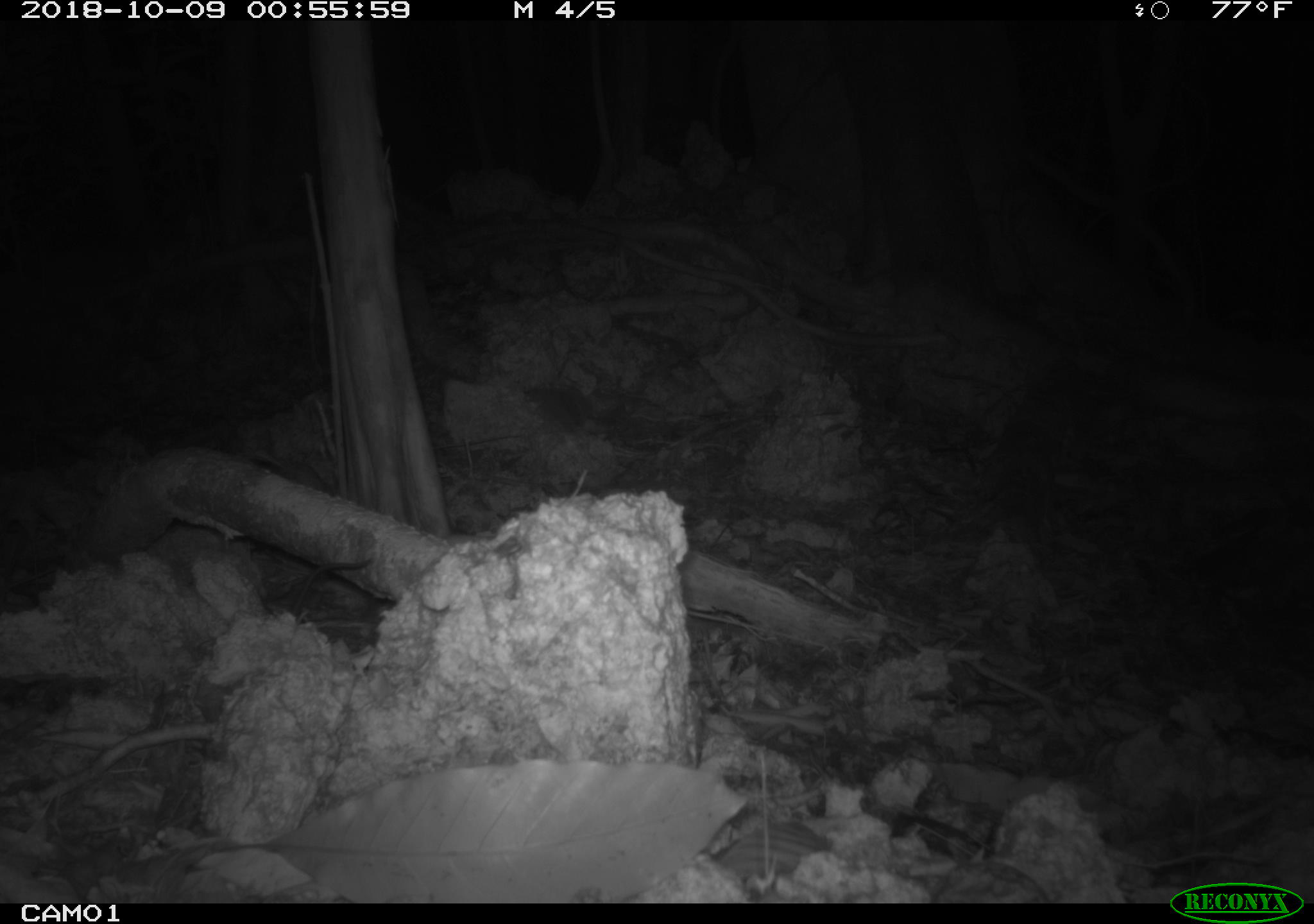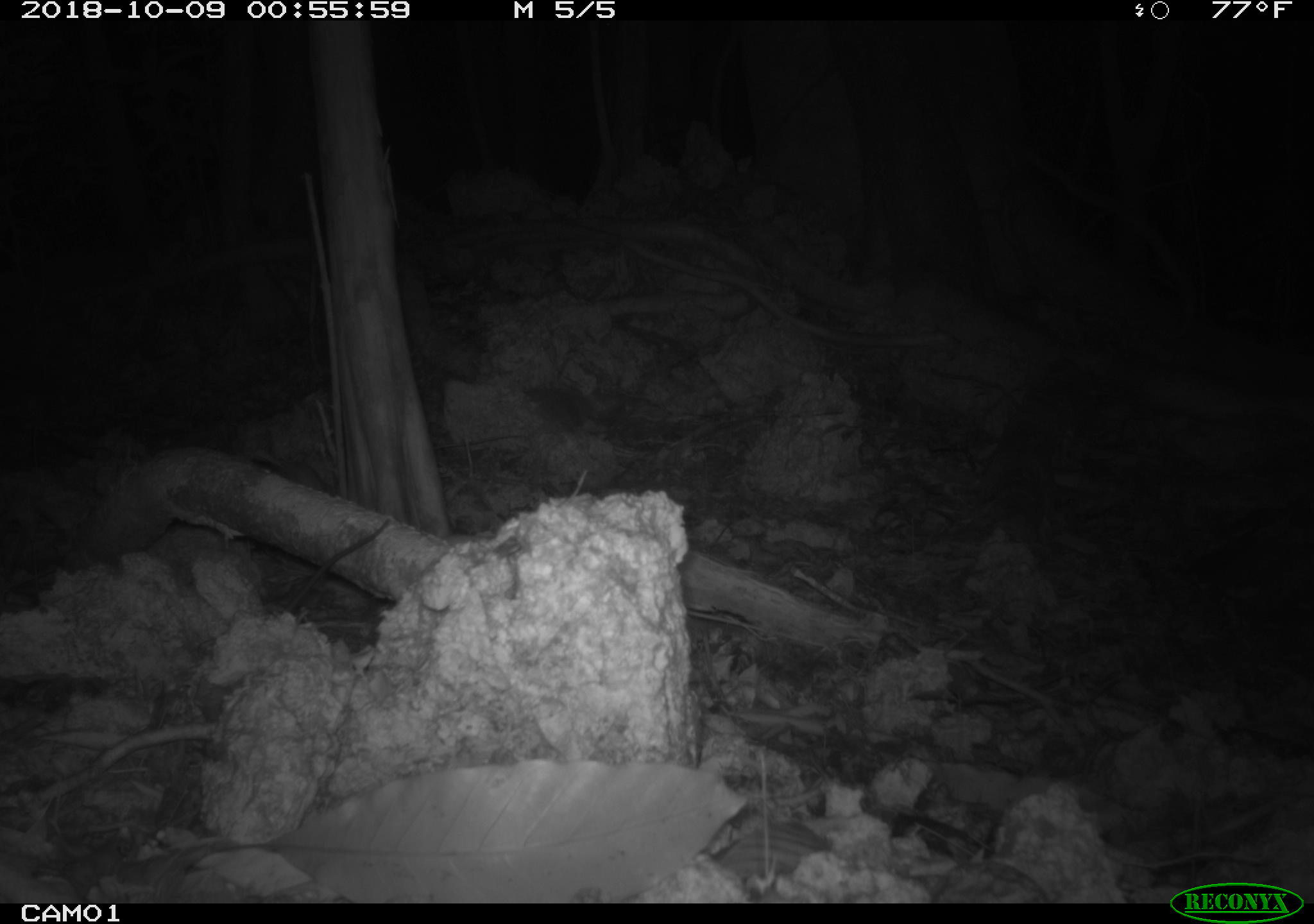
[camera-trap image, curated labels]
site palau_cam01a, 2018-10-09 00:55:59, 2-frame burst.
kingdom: Animalia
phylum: Chordata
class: Mammalia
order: Rodentia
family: Muridae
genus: Rattus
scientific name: Rattus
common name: rat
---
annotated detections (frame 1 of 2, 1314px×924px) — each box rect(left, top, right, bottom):
rat: rect(287, 551, 377, 624)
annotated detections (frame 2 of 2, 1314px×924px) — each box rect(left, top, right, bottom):
rat: rect(282, 517, 394, 619)